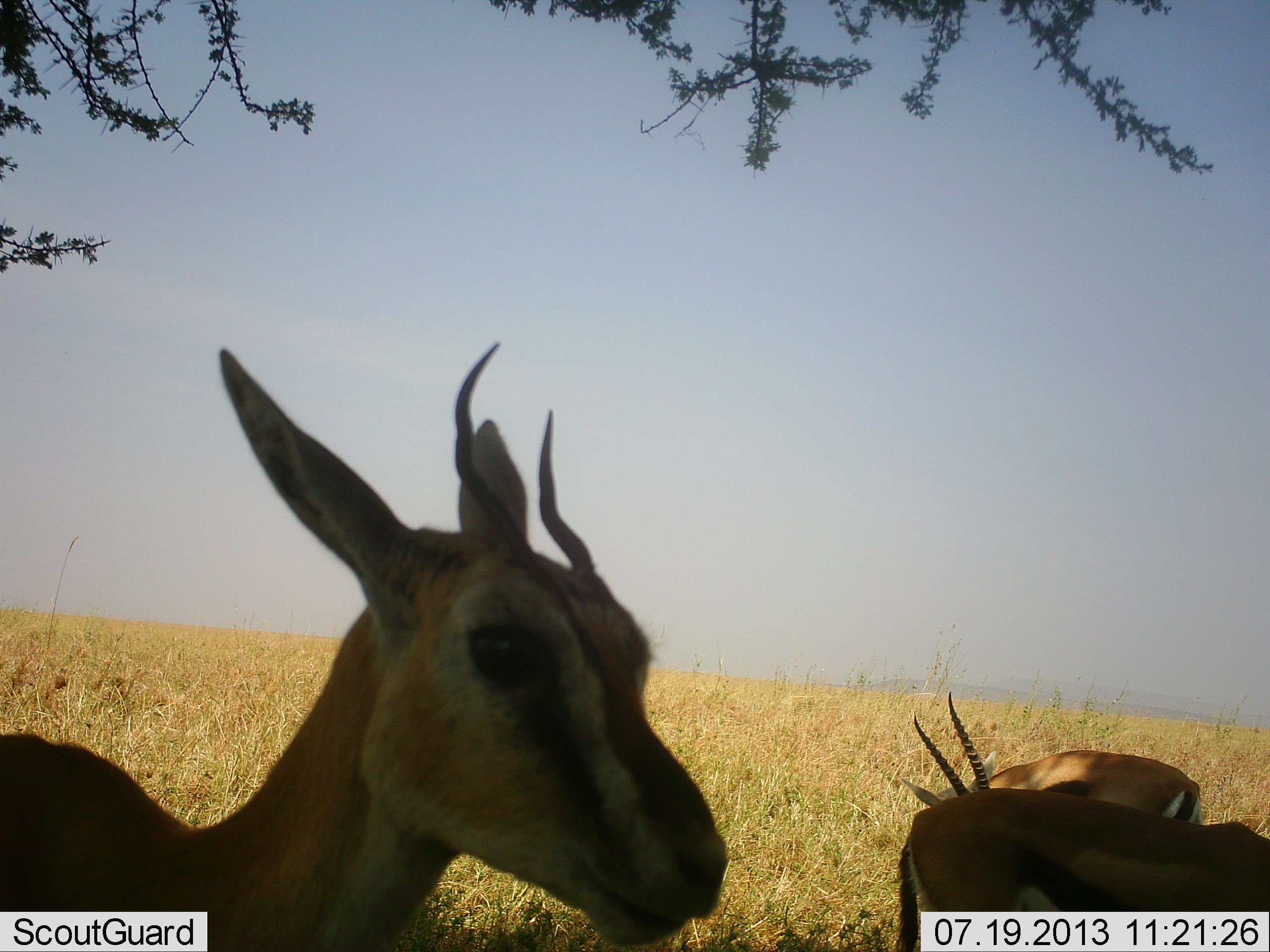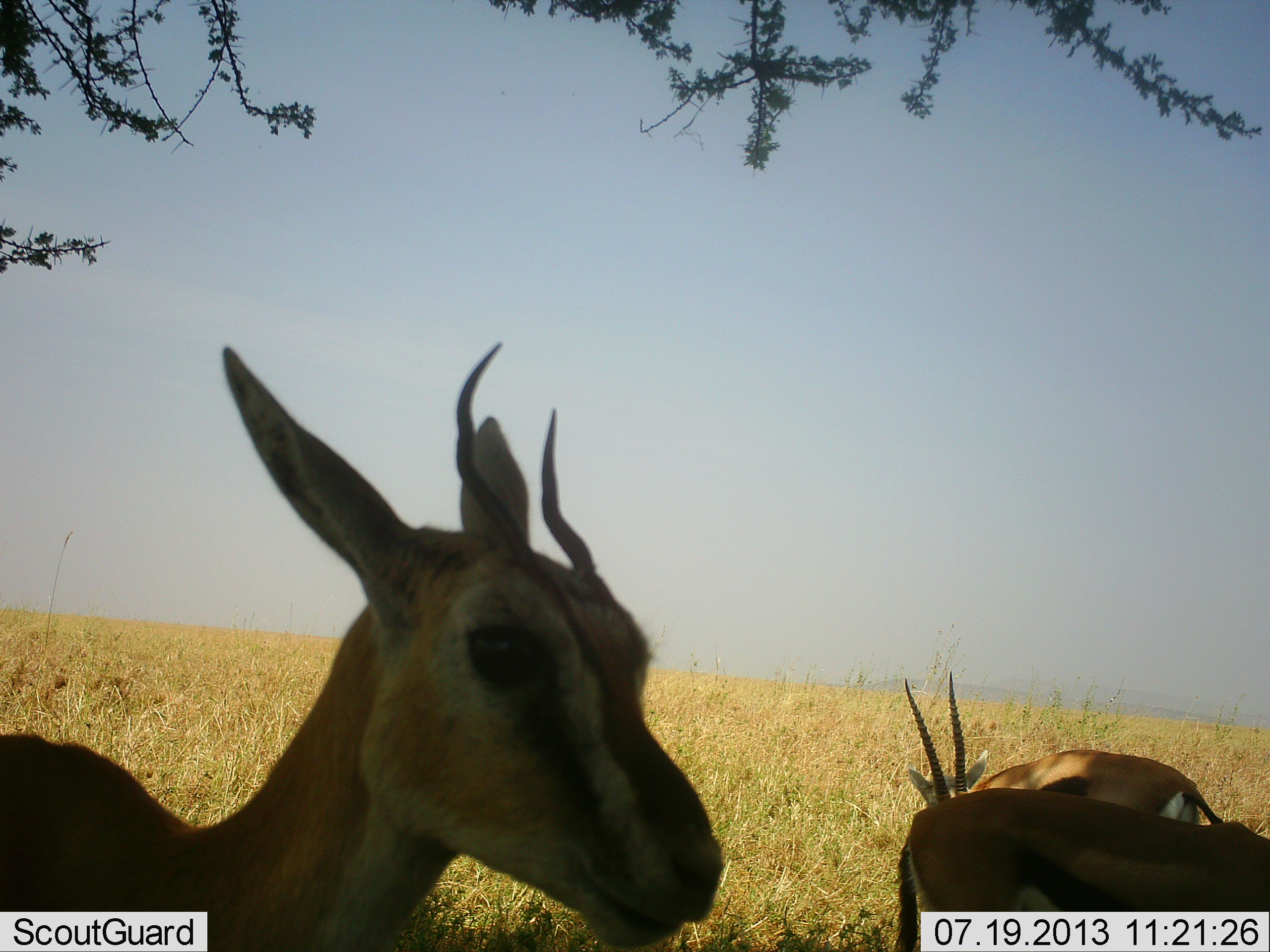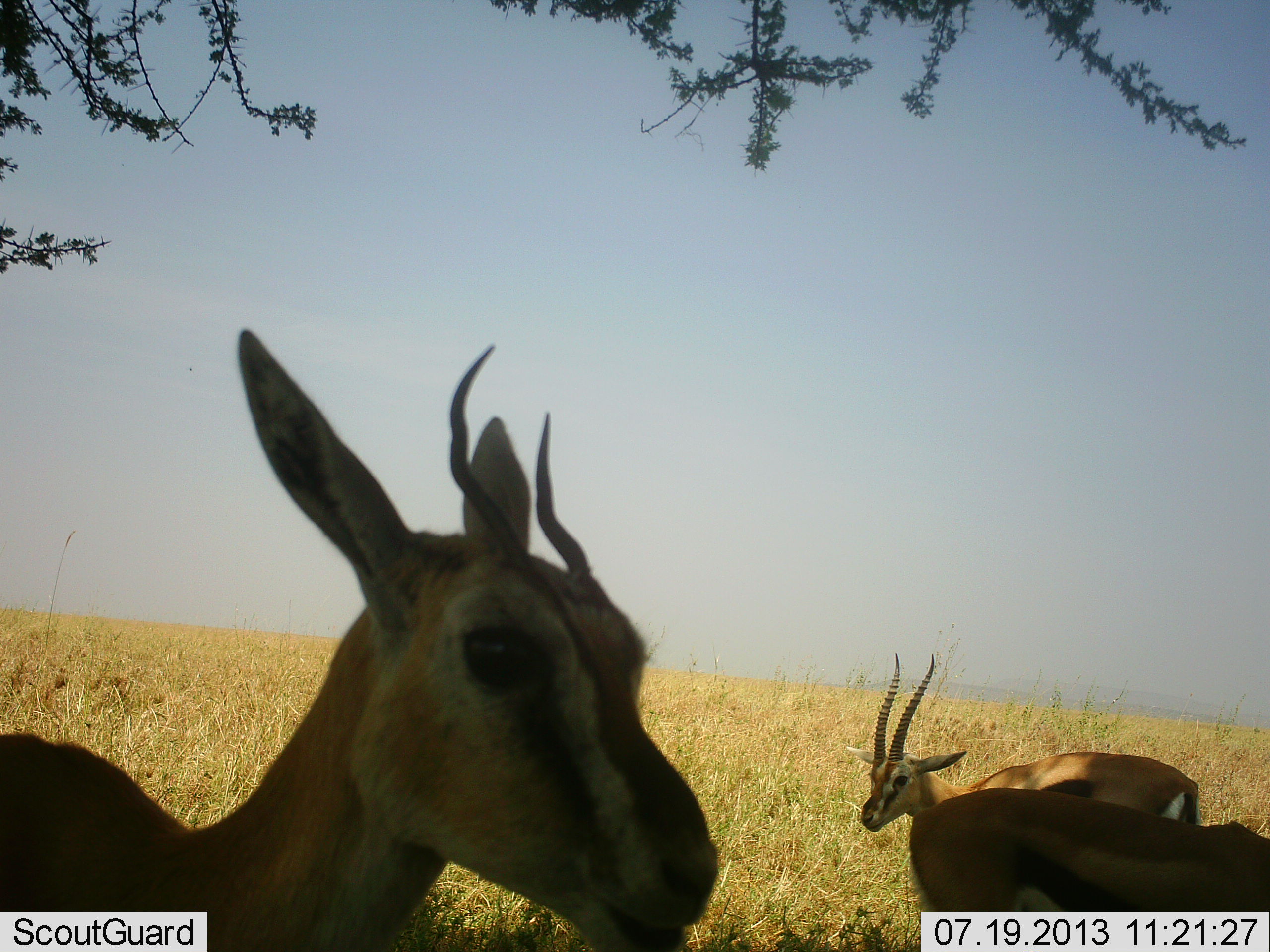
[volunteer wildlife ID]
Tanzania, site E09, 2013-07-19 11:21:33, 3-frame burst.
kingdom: Animalia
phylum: Chordata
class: Mammalia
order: Artiodactyla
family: Bovidae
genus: Eudorcas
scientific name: Eudorcas thomsonii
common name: thomson's gazelle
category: gazellethomsons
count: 3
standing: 90%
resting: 10%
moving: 0%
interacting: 0%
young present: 0%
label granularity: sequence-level